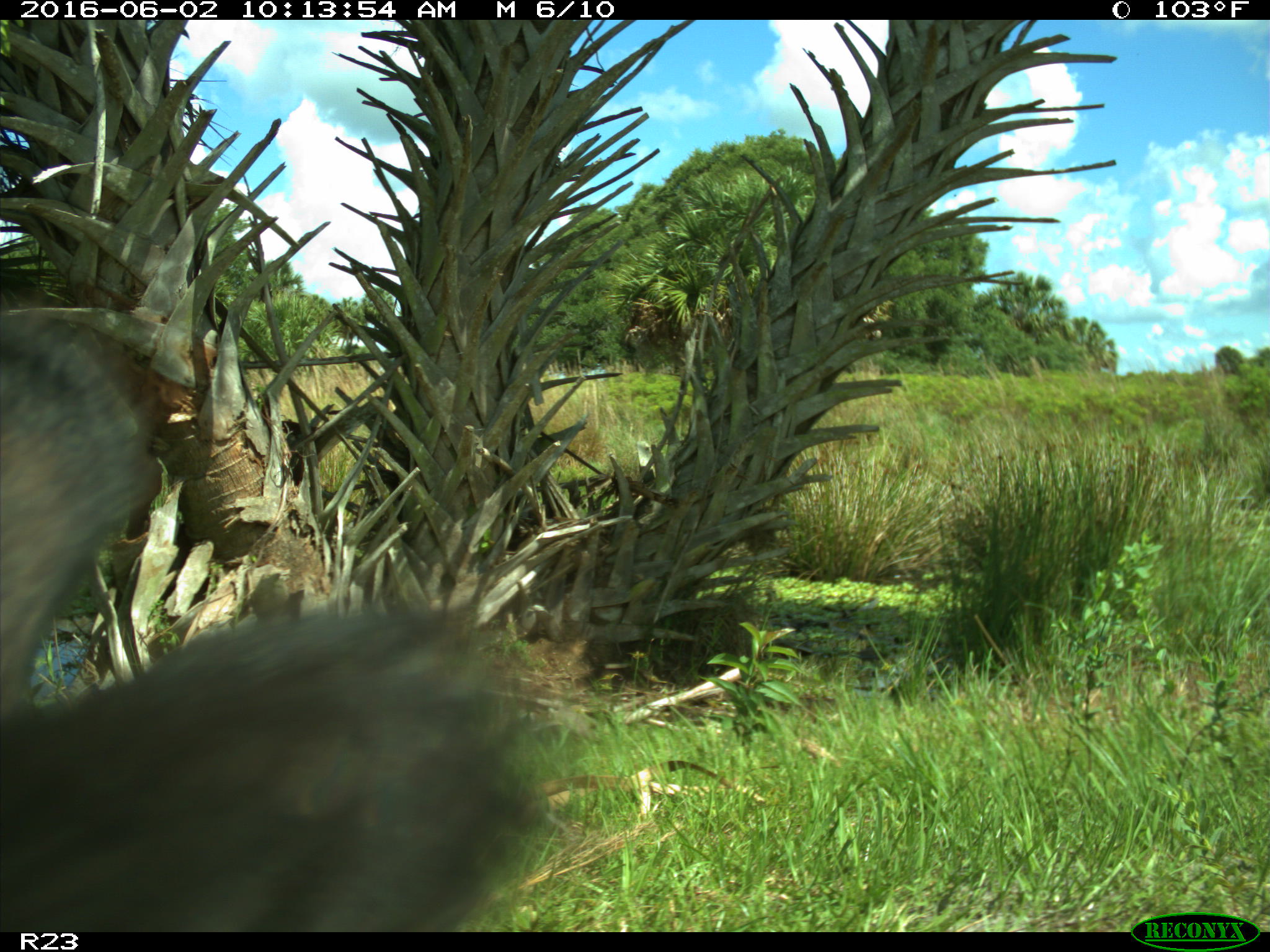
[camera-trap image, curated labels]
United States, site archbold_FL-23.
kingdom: Animalia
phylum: Chordata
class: Mammalia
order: Artiodactyla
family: Bovidae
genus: Bos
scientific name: Bos taurus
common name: domestic cow